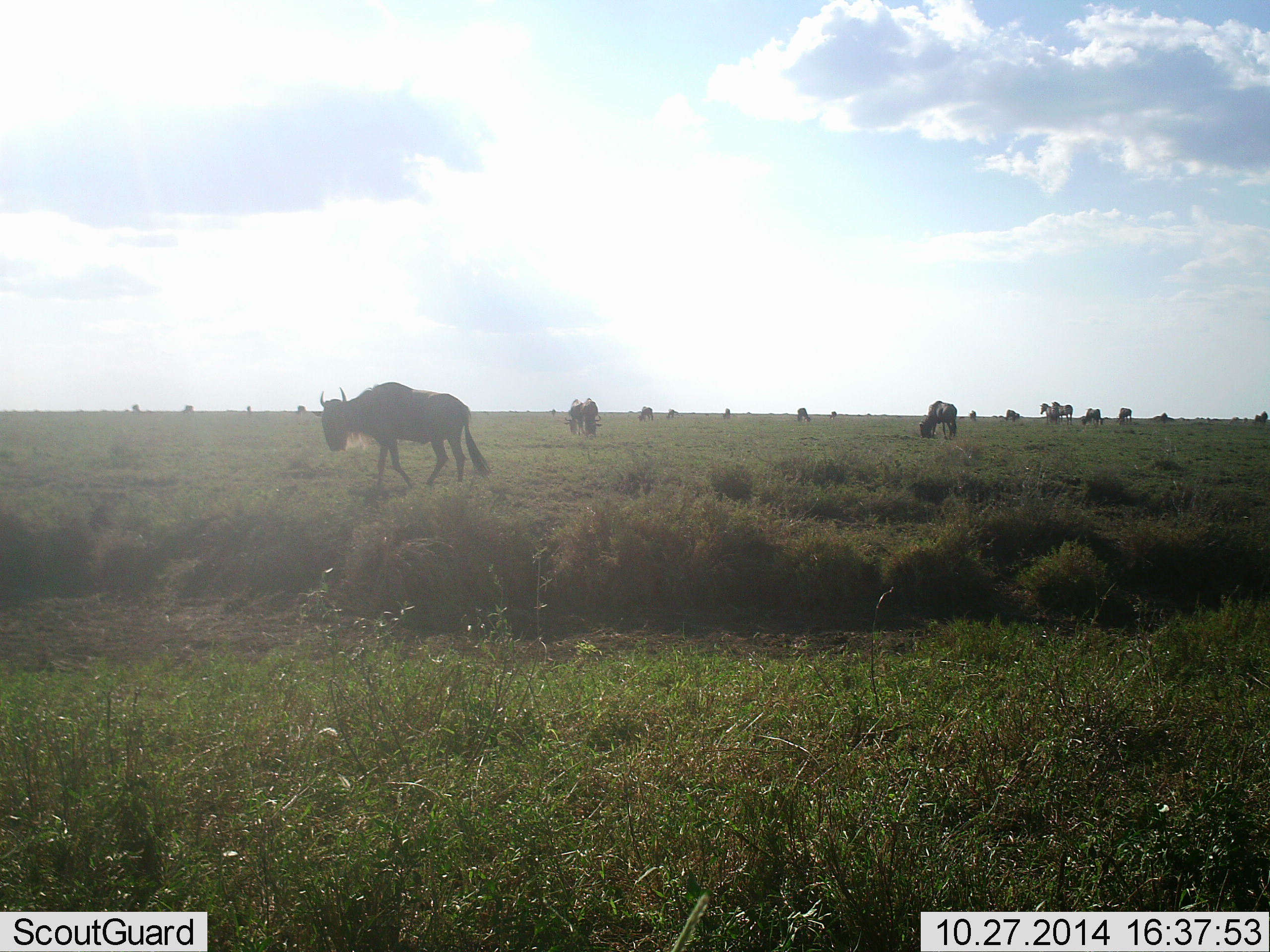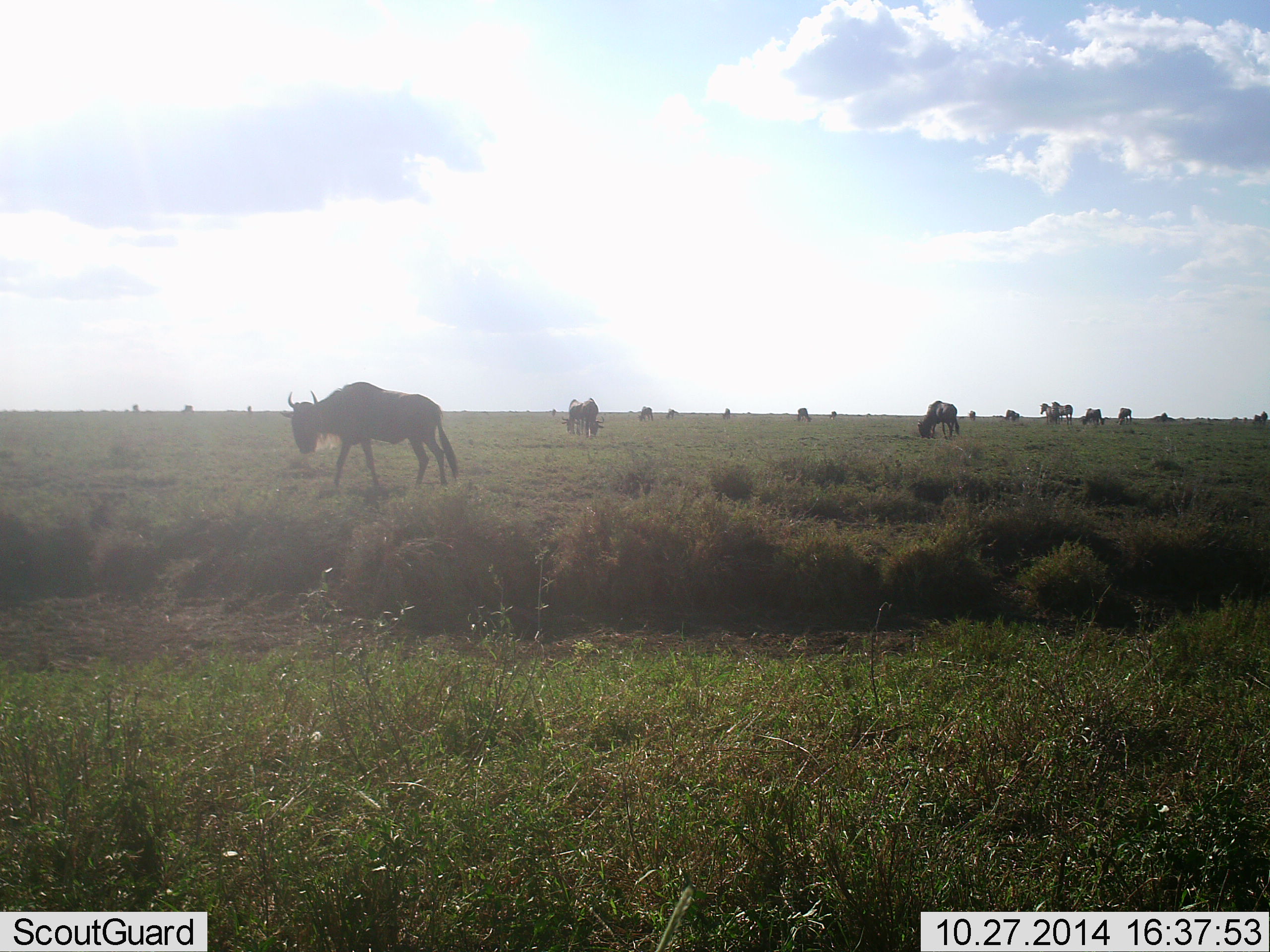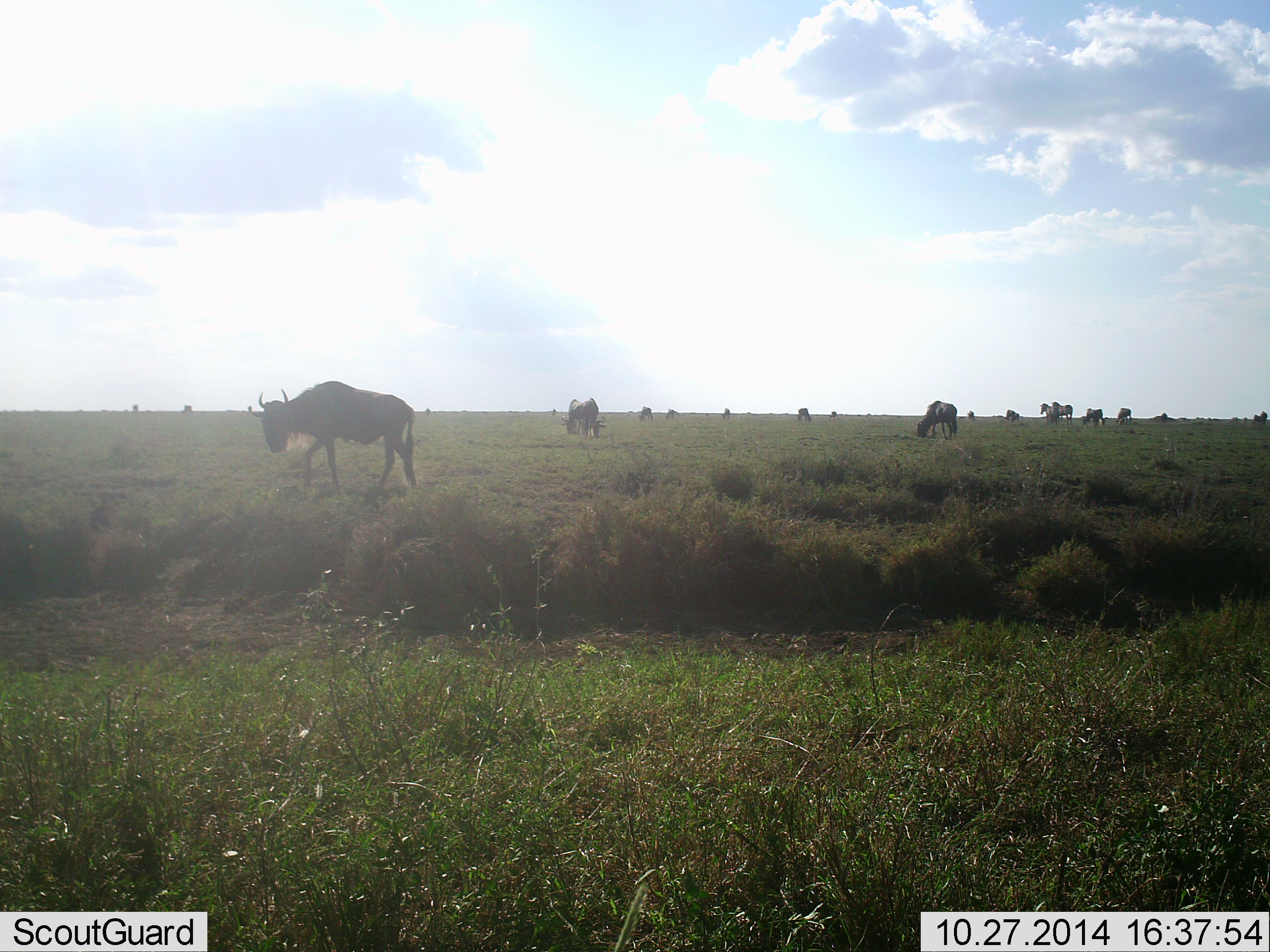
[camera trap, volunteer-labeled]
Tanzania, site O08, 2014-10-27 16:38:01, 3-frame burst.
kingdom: Animalia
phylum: Chordata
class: Mammalia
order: Artiodactyla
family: Bovidae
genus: Connochaetes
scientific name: Connochaetes taurinus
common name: blue wildebeest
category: wildebeest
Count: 11-50.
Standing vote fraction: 46%.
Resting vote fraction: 8%.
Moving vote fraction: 77%.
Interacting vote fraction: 0%.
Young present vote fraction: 0%.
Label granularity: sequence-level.